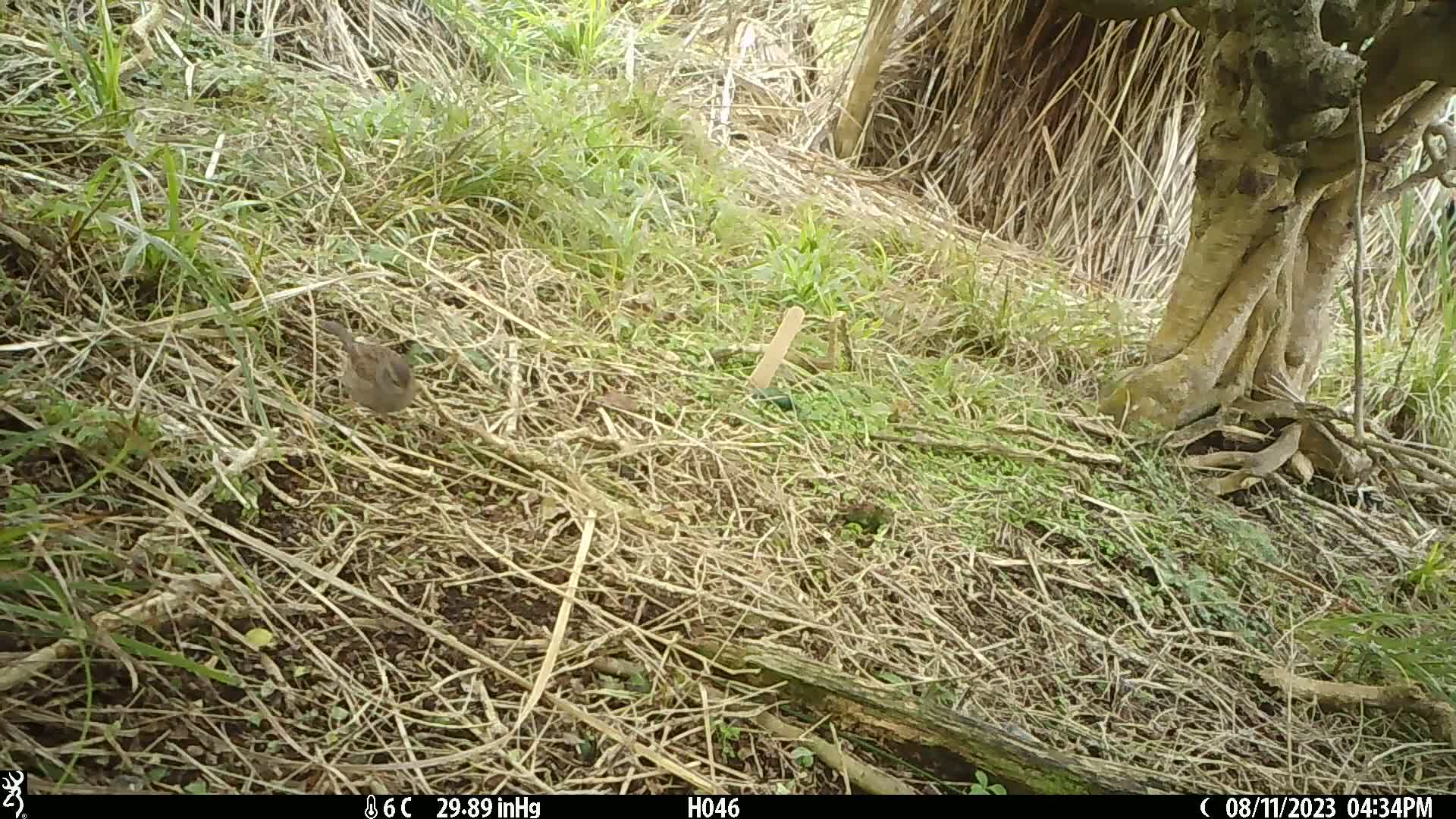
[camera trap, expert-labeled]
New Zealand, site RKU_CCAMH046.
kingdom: Animalia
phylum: Chordata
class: Aves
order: Passeriformes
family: Prunellidae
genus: Prunella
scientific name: Prunella modularis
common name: dunnock